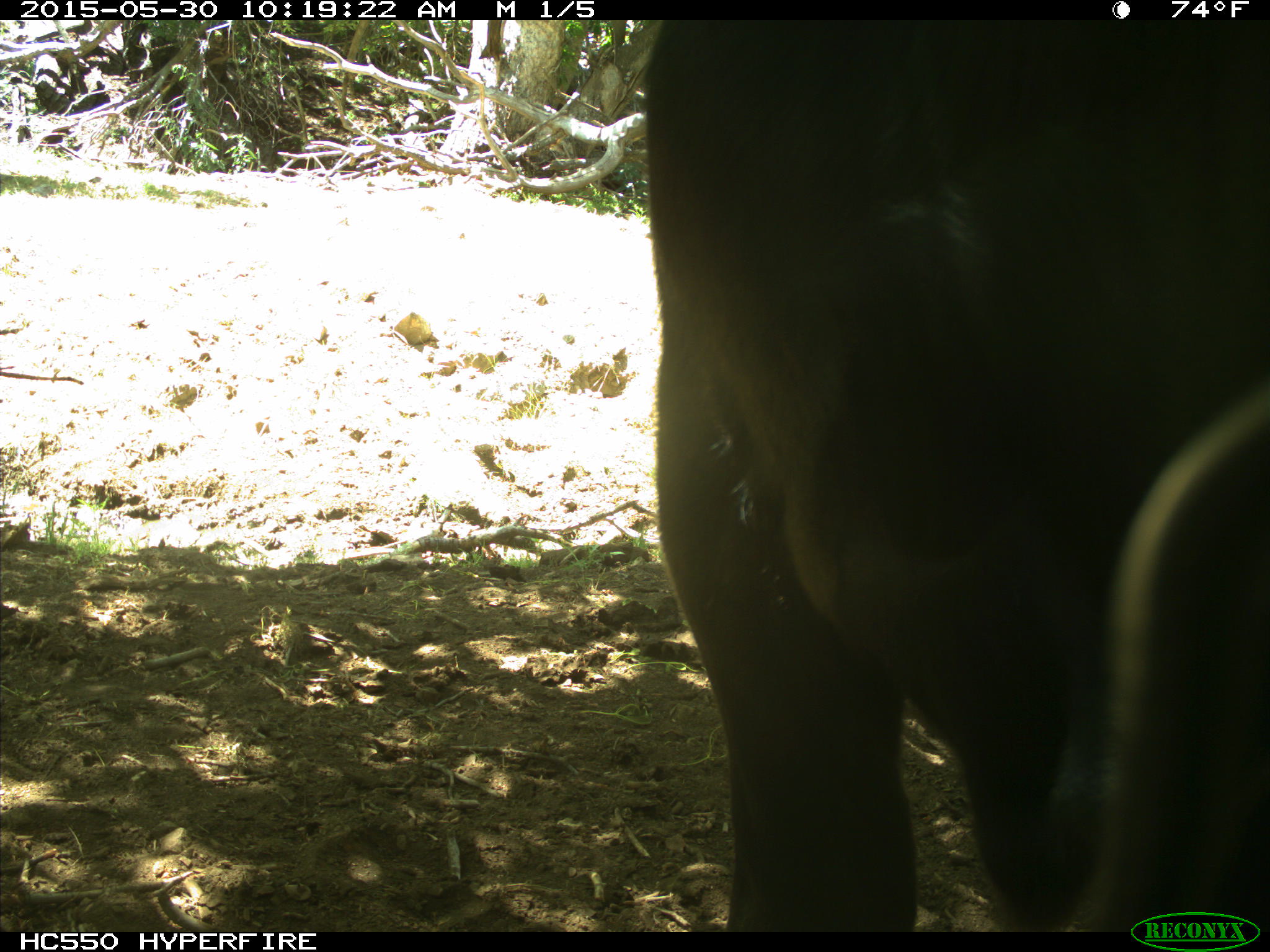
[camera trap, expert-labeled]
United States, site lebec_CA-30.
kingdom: Animalia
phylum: Chordata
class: Mammalia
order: Artiodactyla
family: Bovidae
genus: Bos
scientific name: Bos taurus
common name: domestic cow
Bos taurus (domestic cow).